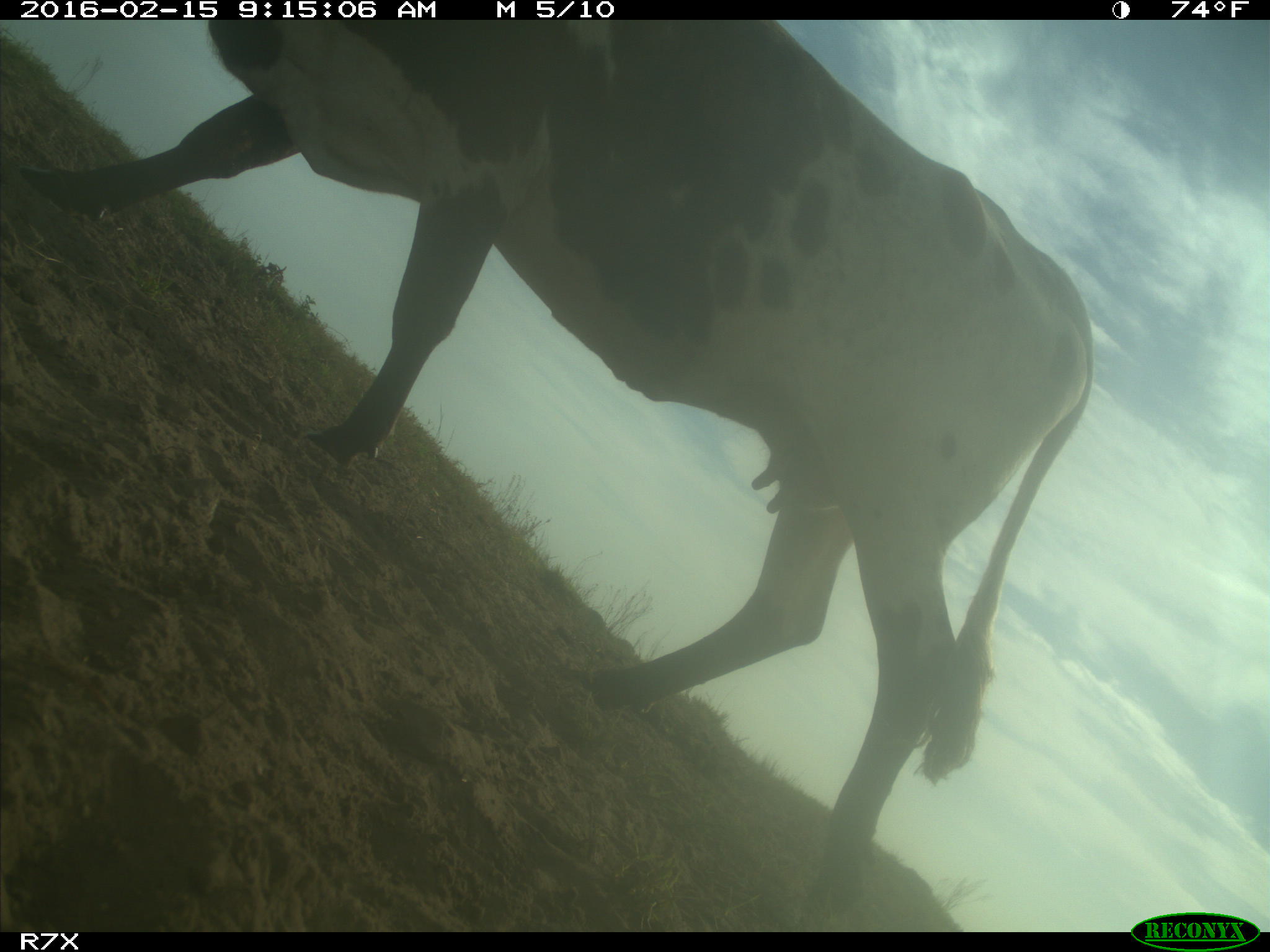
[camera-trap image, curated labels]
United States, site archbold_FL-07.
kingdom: Animalia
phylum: Chordata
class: Mammalia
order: Artiodactyla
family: Bovidae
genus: Bos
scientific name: Bos taurus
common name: domestic cow